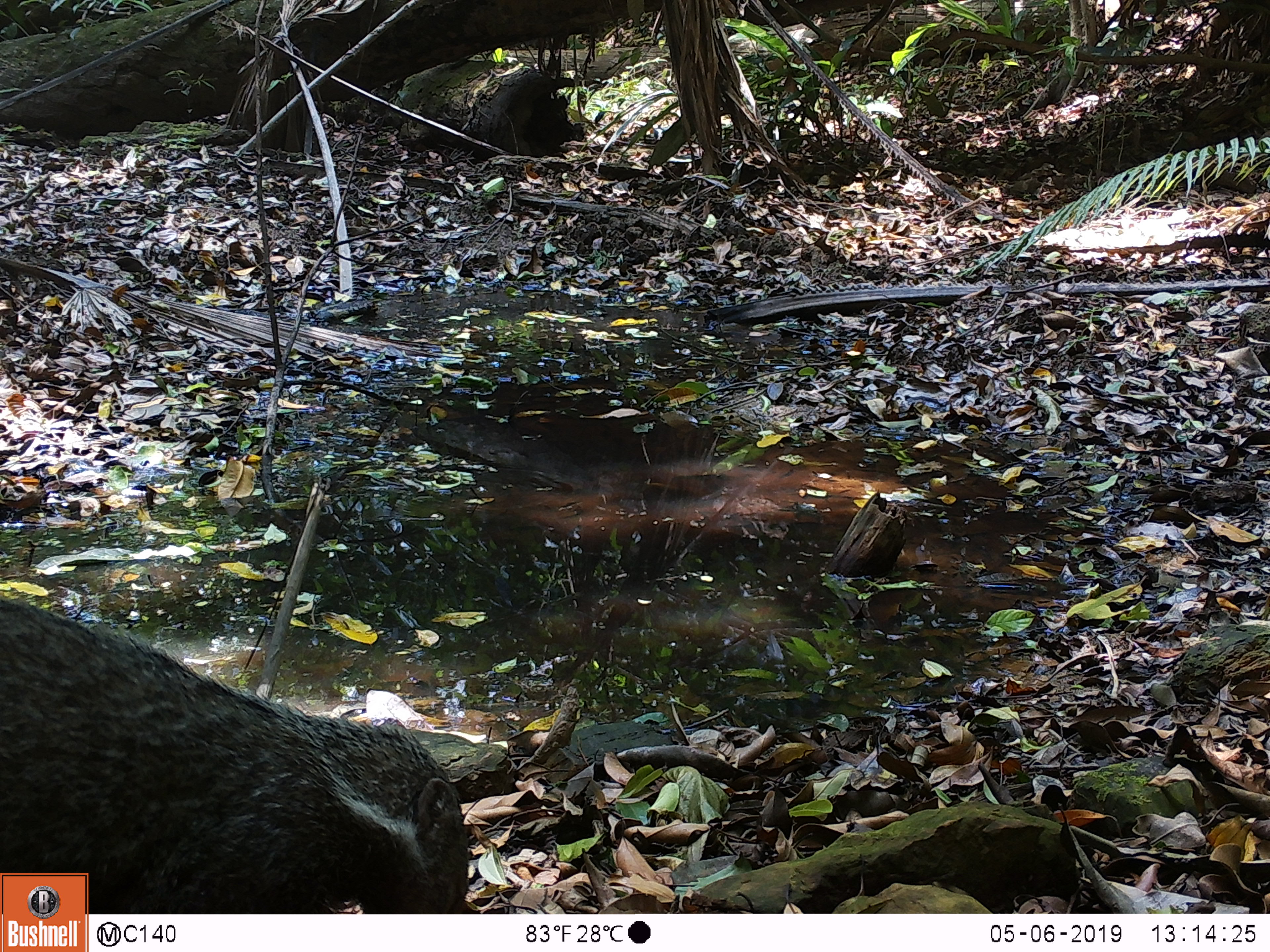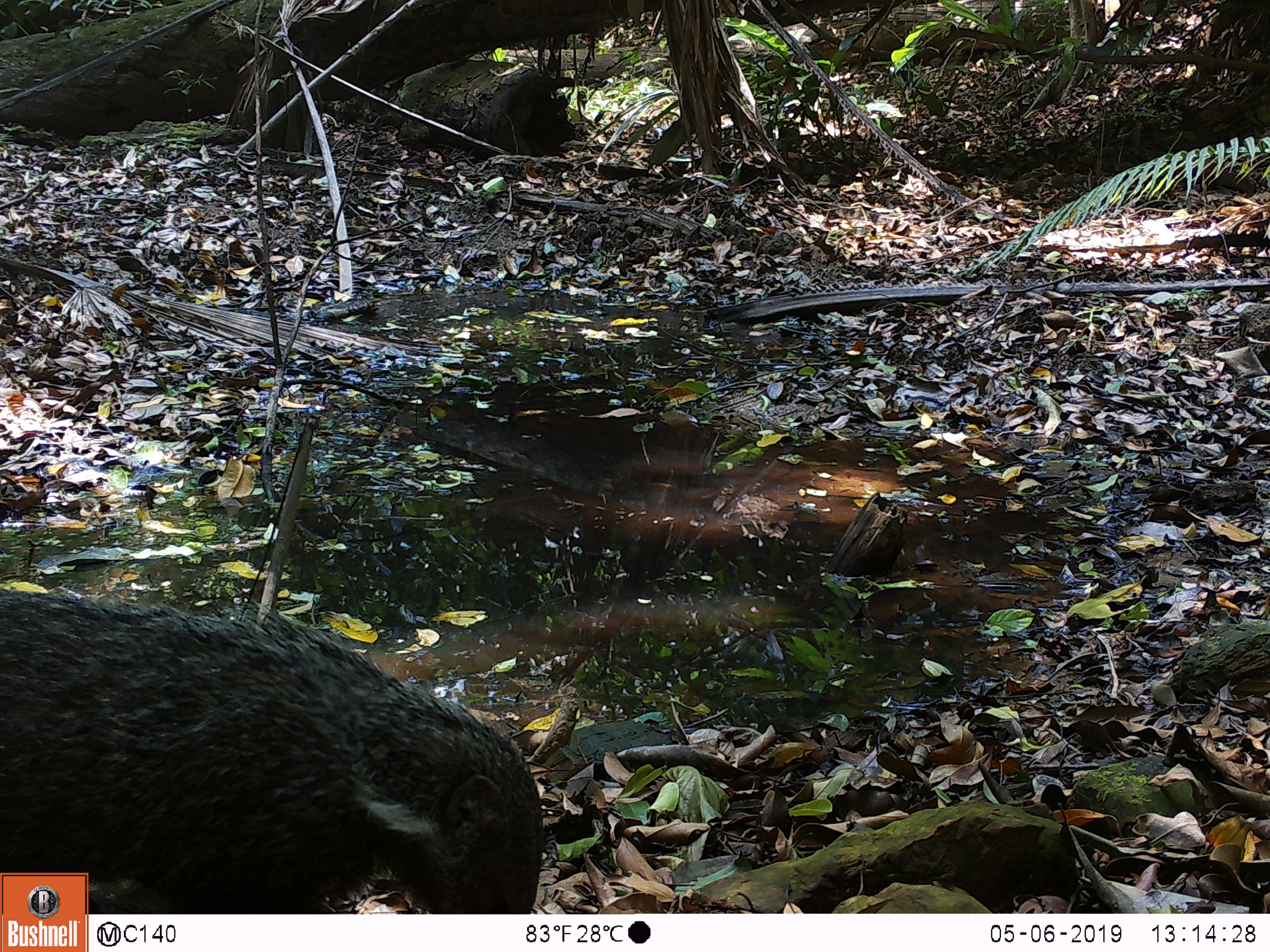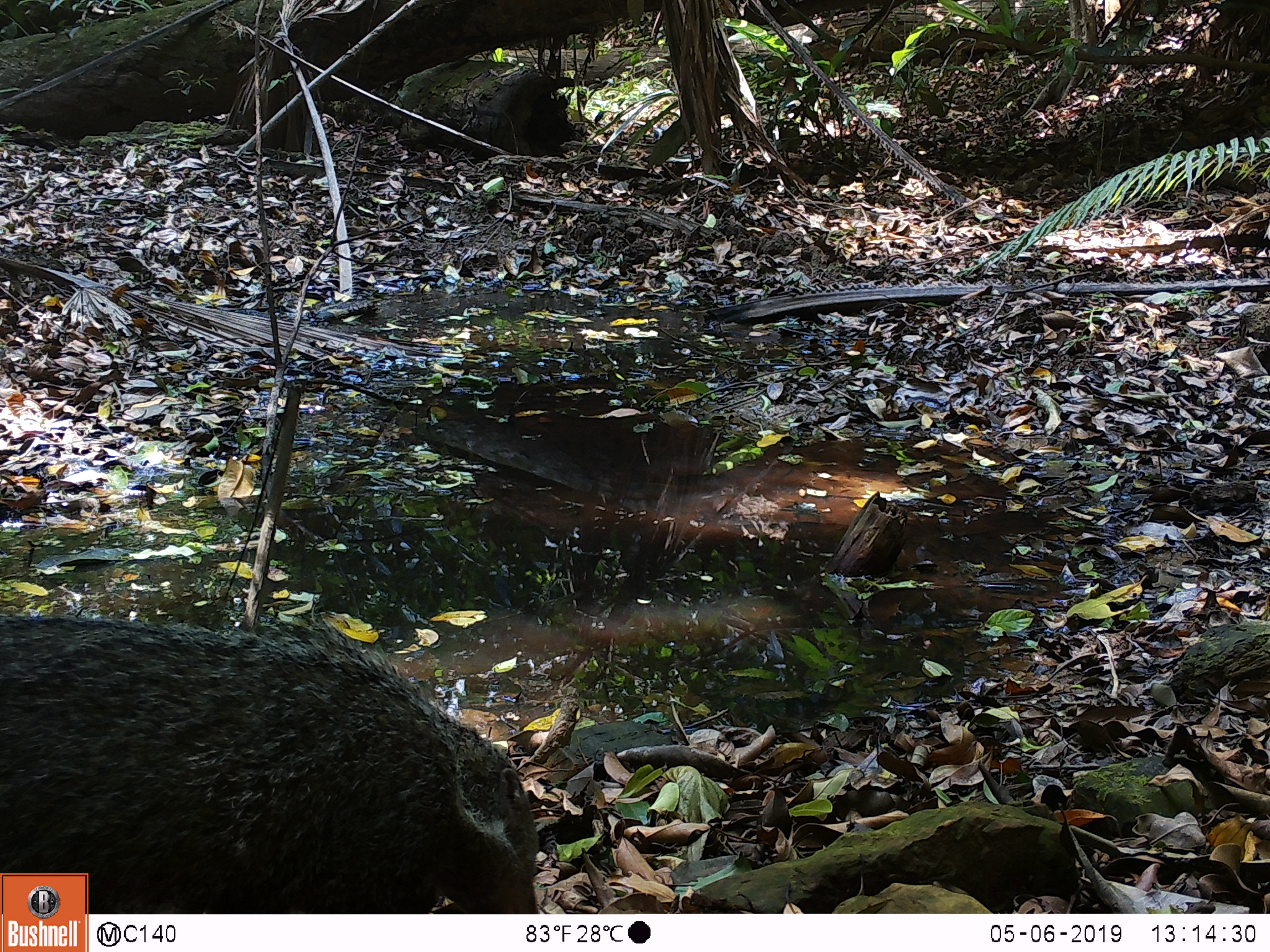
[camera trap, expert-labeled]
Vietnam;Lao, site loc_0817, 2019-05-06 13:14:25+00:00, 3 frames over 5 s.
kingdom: Animalia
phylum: Chordata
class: Mammalia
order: Carnivora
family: Herpestidae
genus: Urva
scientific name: Urva urva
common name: crab-eating mongoose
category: crab eating mongoose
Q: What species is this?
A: Crab eating mongoose (crab-eating mongoose) (Urva urva).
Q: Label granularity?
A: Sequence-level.